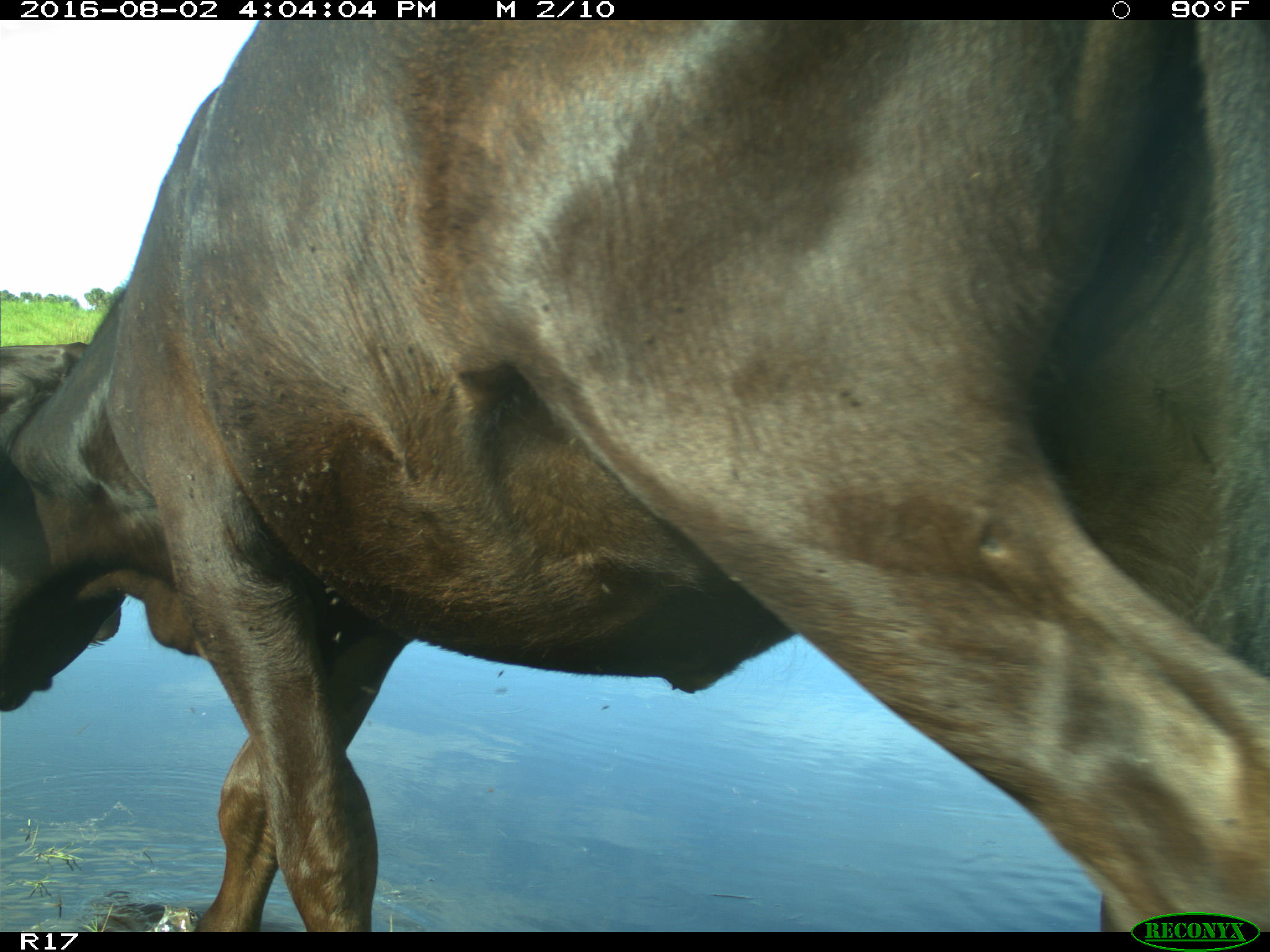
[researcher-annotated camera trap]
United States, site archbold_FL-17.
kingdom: Animalia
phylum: Chordata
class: Mammalia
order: Artiodactyla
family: Bovidae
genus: Bos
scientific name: Bos taurus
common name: domestic cow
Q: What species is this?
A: Bos taurus (domestic cow).